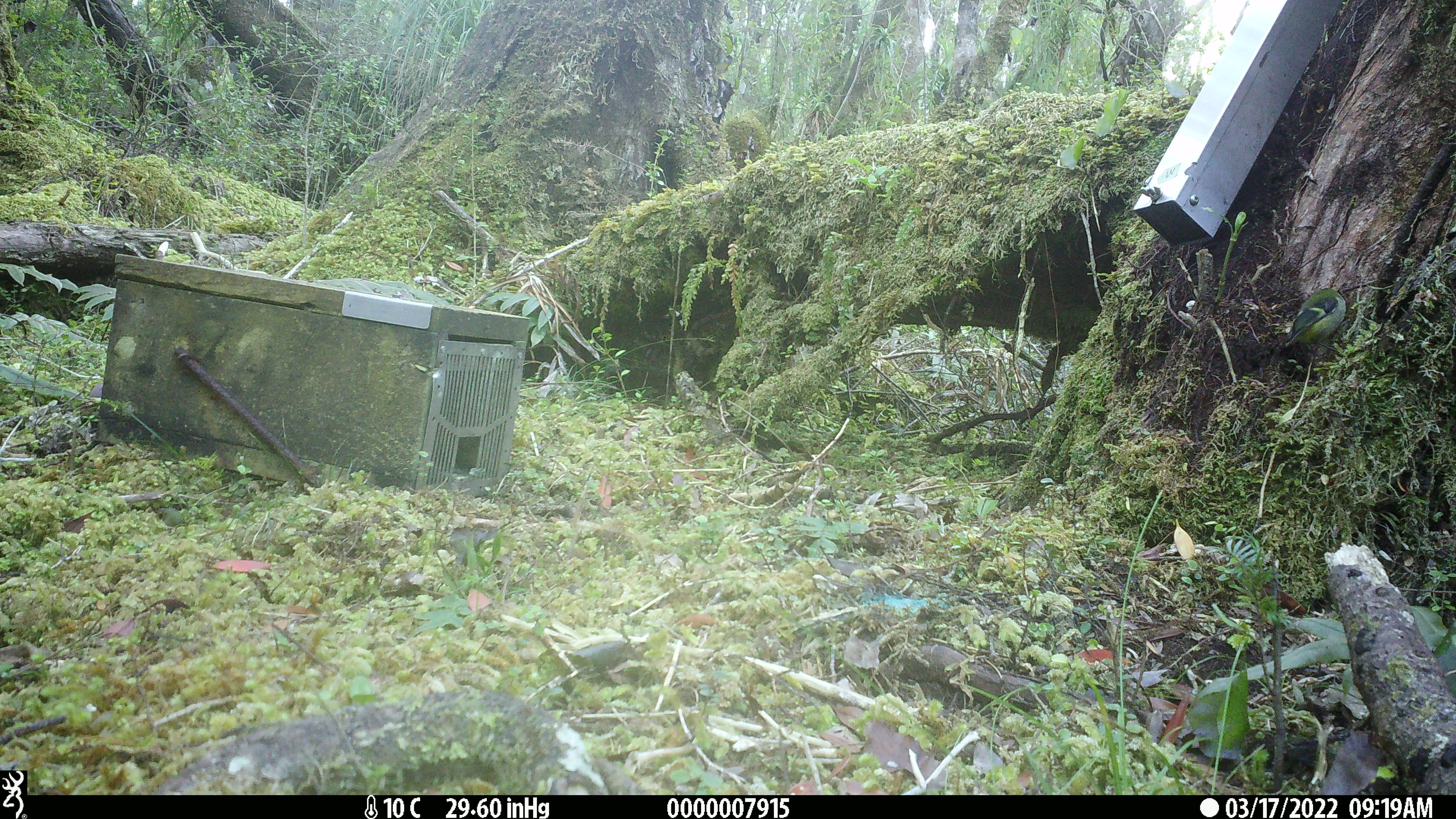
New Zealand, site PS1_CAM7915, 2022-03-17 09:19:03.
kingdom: Animalia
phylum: Chordata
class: Aves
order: Passeriformes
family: Acanthisittidae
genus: Acanthisitta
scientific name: Acanthisitta chloris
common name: rifleman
Rifleman (Acanthisitta chloris).